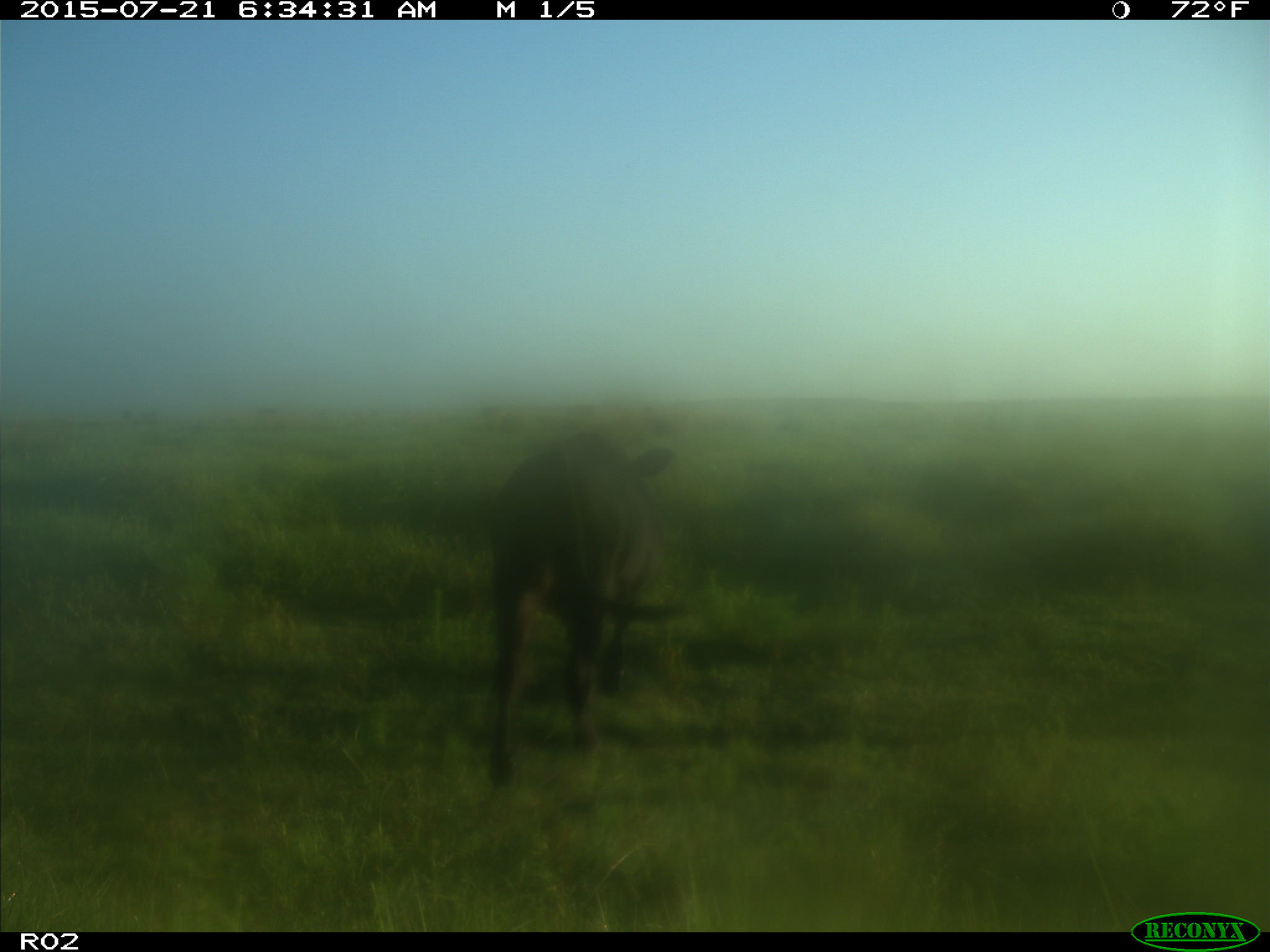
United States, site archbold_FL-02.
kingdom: Animalia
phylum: Chordata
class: Mammalia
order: Artiodactyla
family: Bovidae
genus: Bos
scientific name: Bos taurus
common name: domestic cow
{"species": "Bos taurus (domestic cow)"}